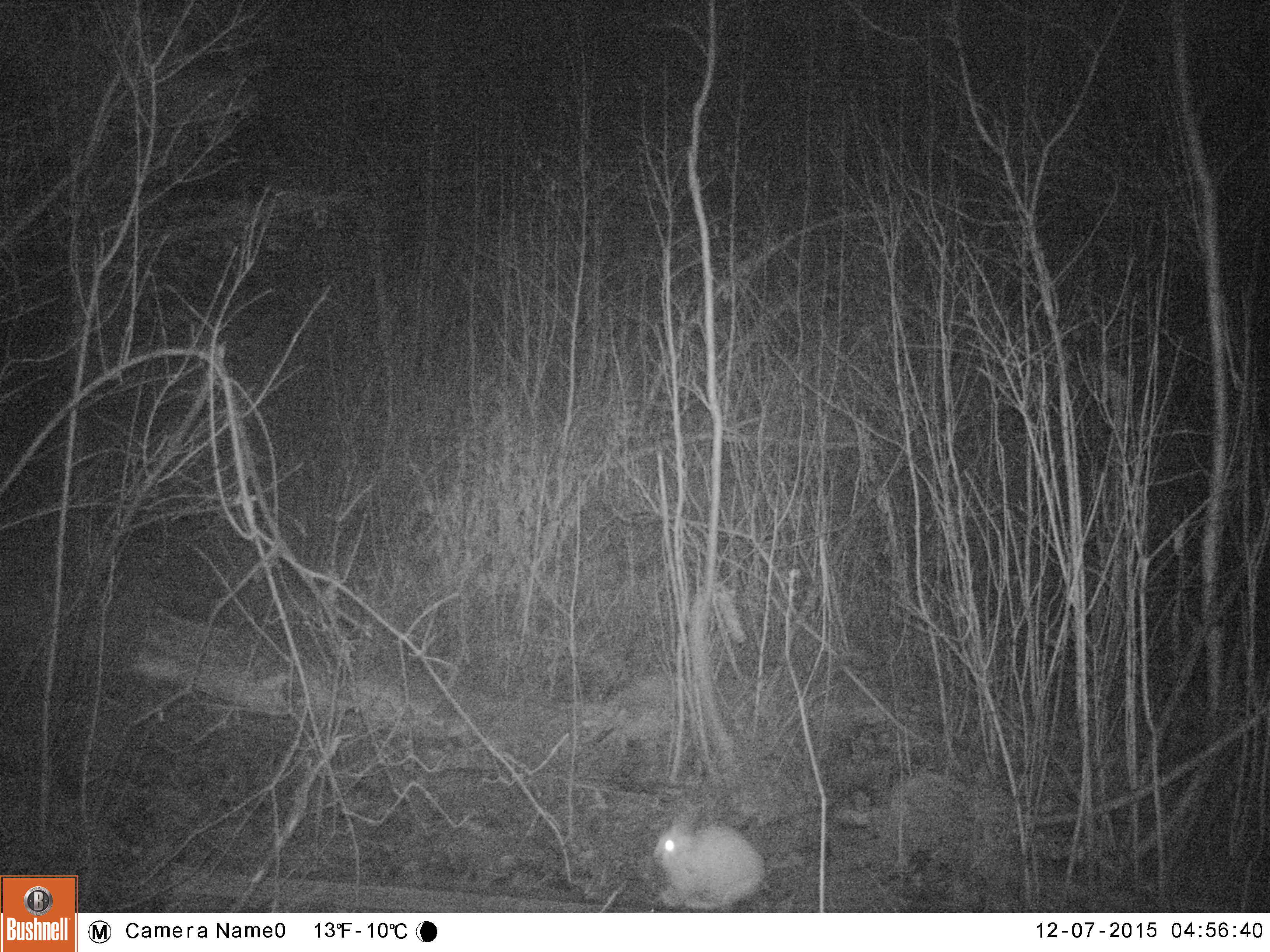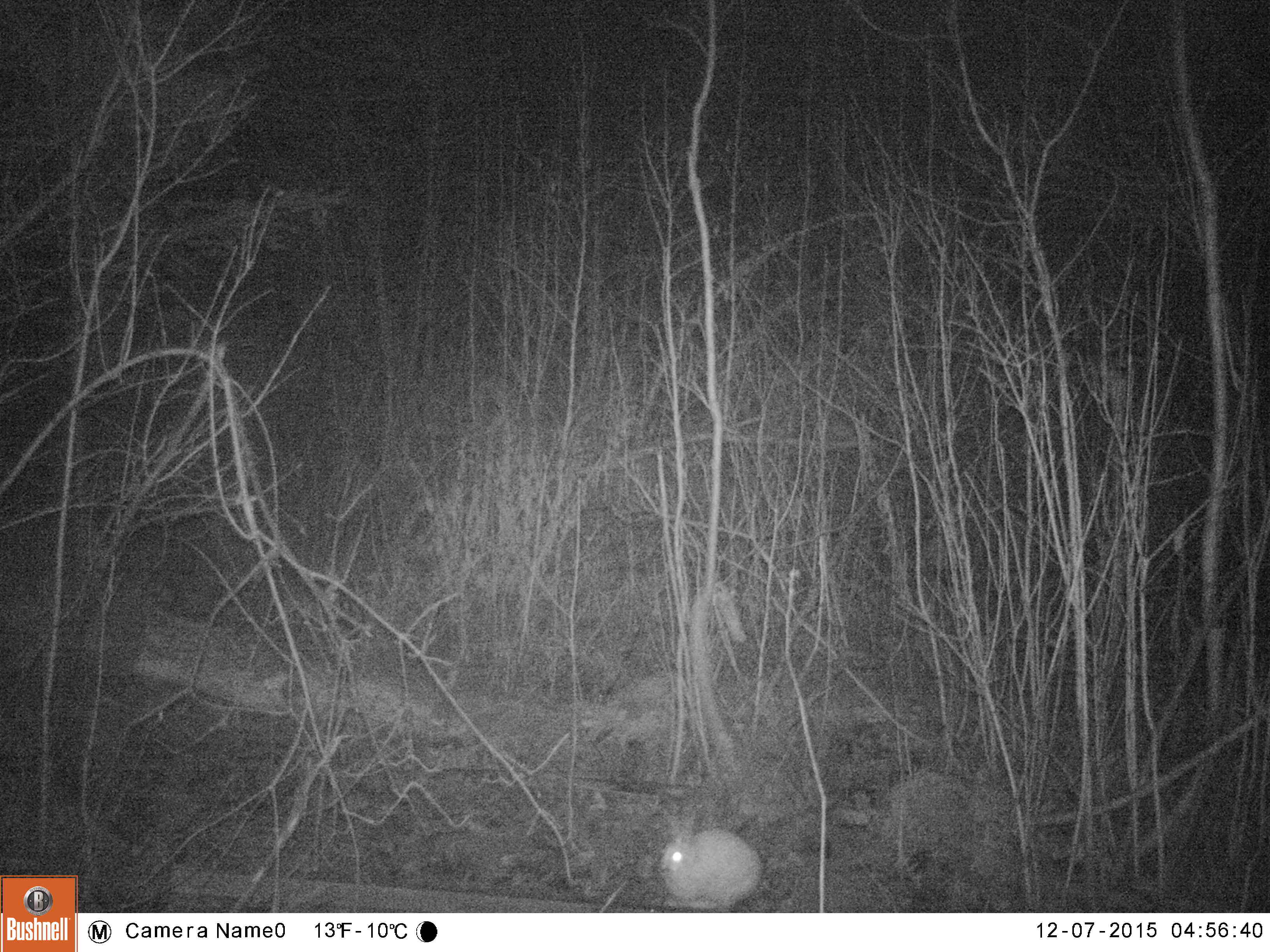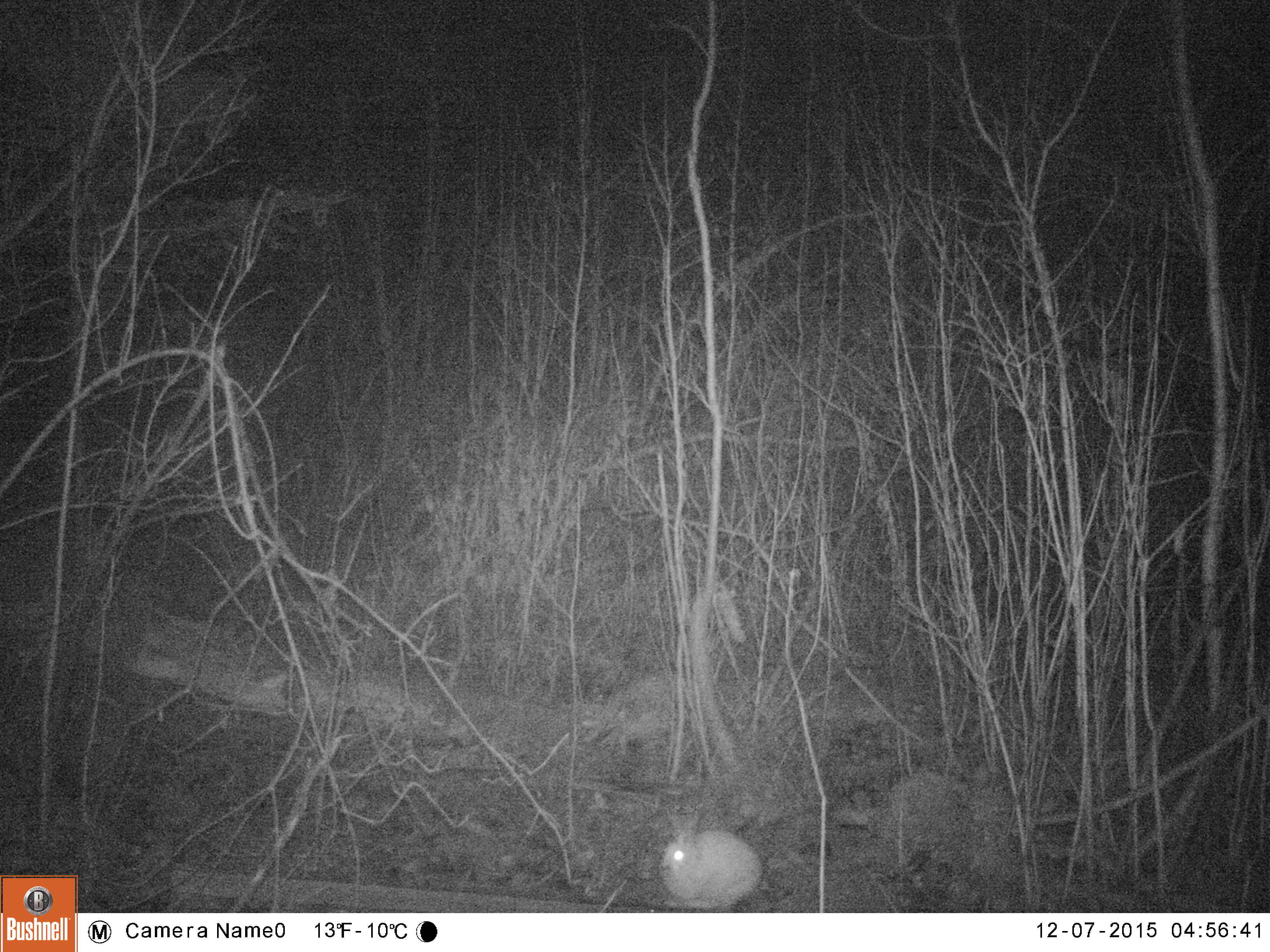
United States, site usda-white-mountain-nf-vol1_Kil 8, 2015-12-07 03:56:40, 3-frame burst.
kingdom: Animalia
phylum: Chordata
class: Mammalia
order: Lagomorpha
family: Leporidae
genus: Lepus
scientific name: Lepus americanus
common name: snowshoe hare